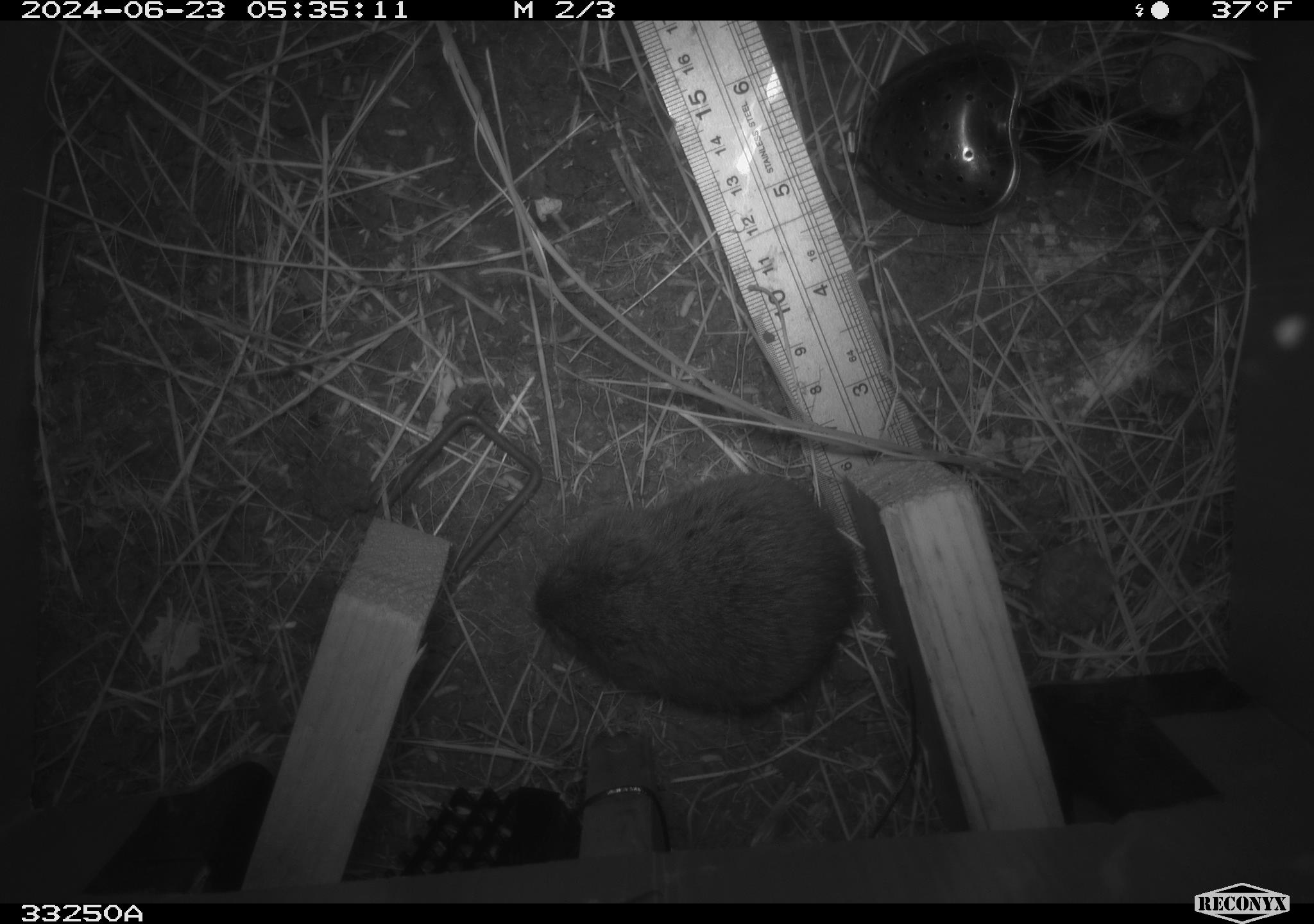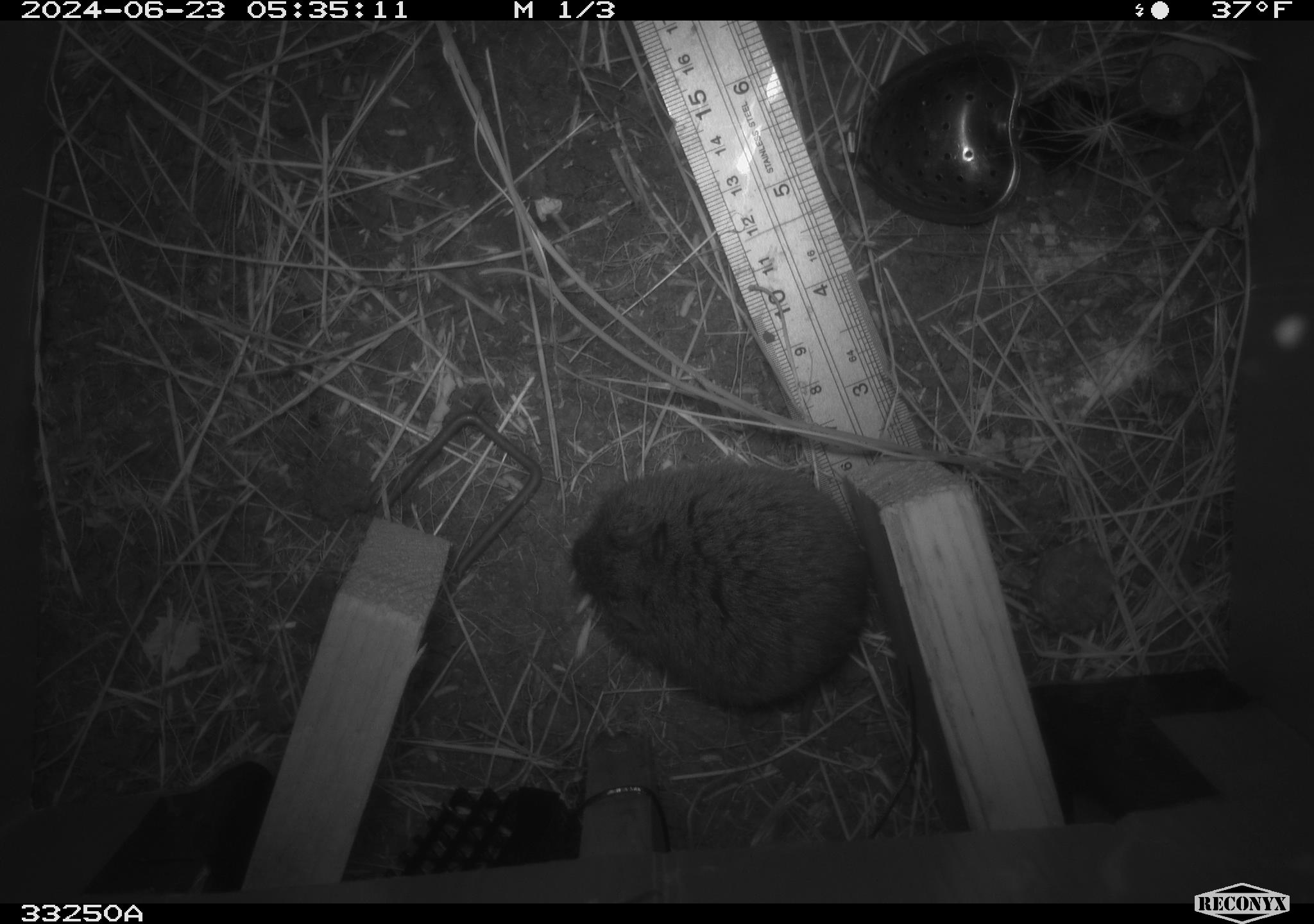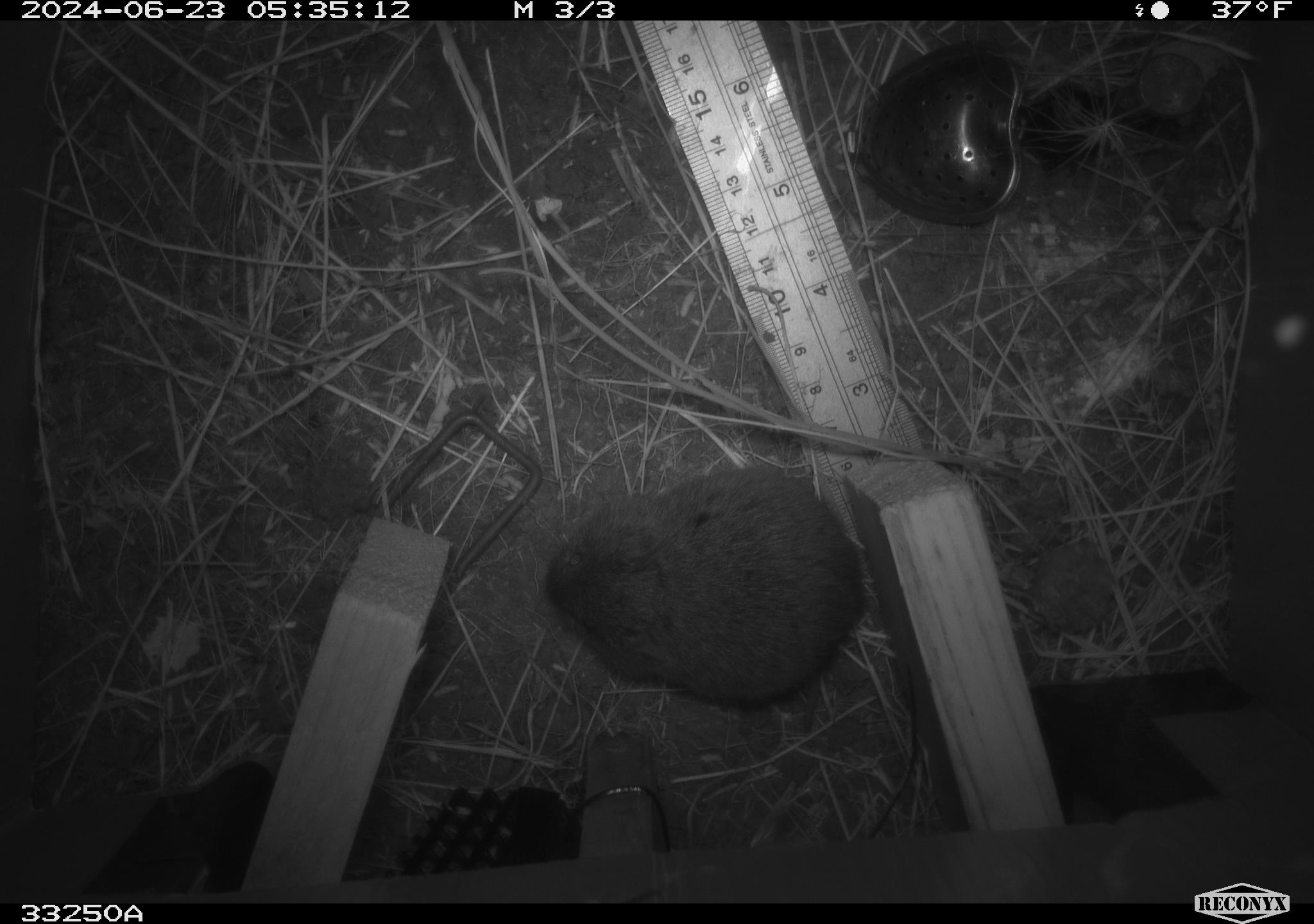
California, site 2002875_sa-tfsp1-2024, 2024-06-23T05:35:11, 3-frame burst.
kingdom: Animalia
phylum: Chordata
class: Mammalia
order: Rodentia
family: Cricetidae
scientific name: Arvicolinae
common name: voles, lemmings, and muskrats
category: arvicolinae subfamily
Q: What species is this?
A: Arvicolinae subfamily (voles, lemmings, and muskrats) (Arvicolinae).